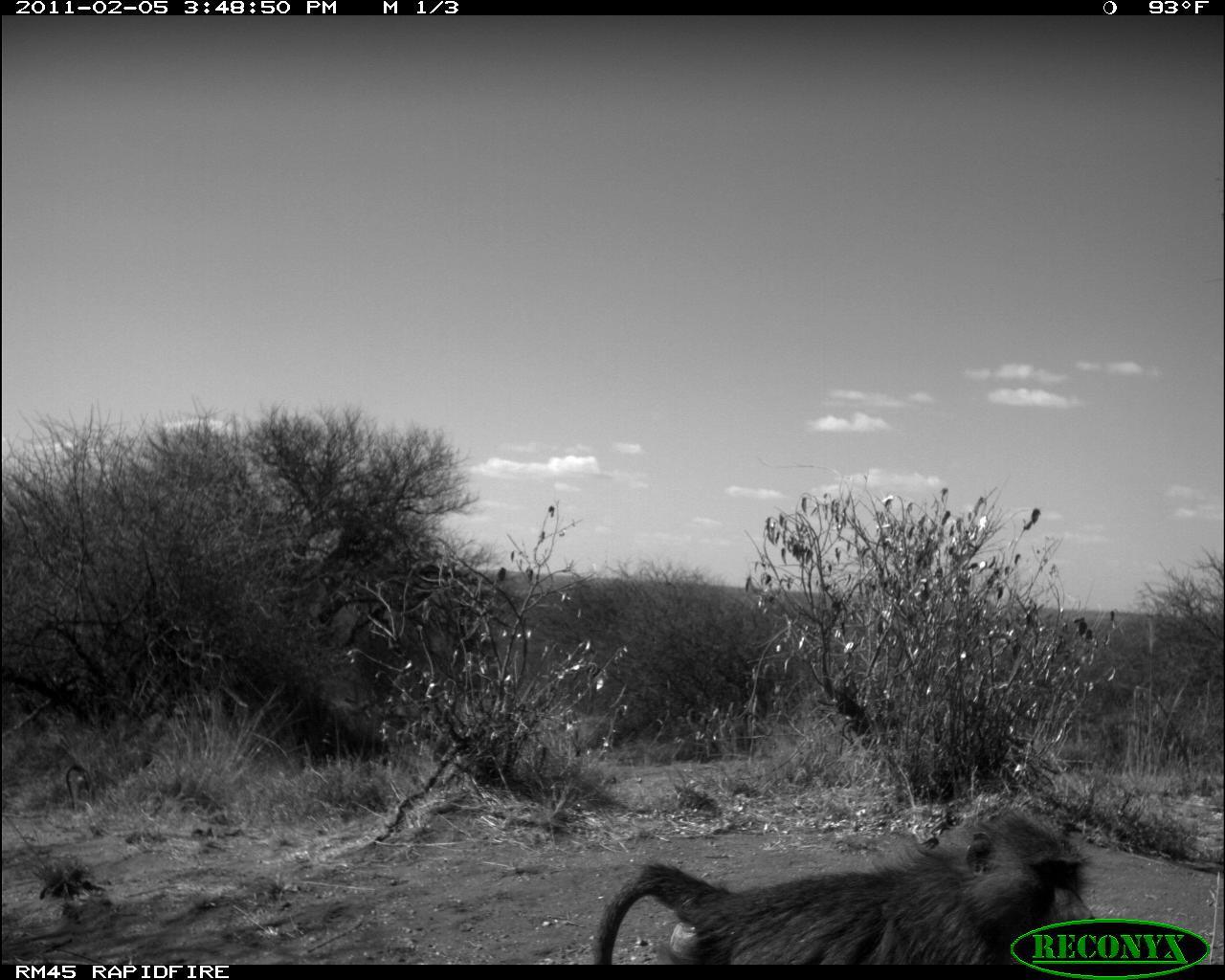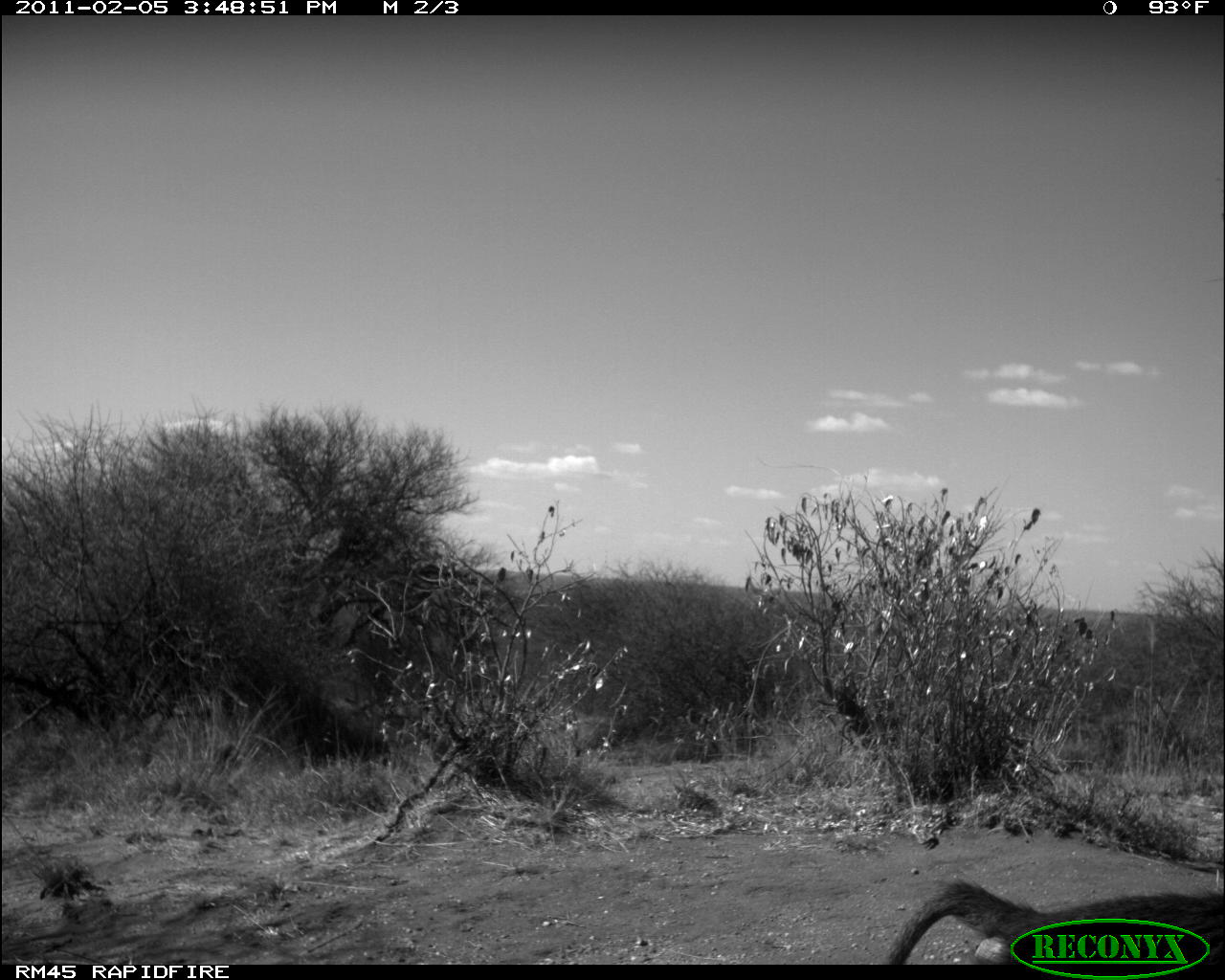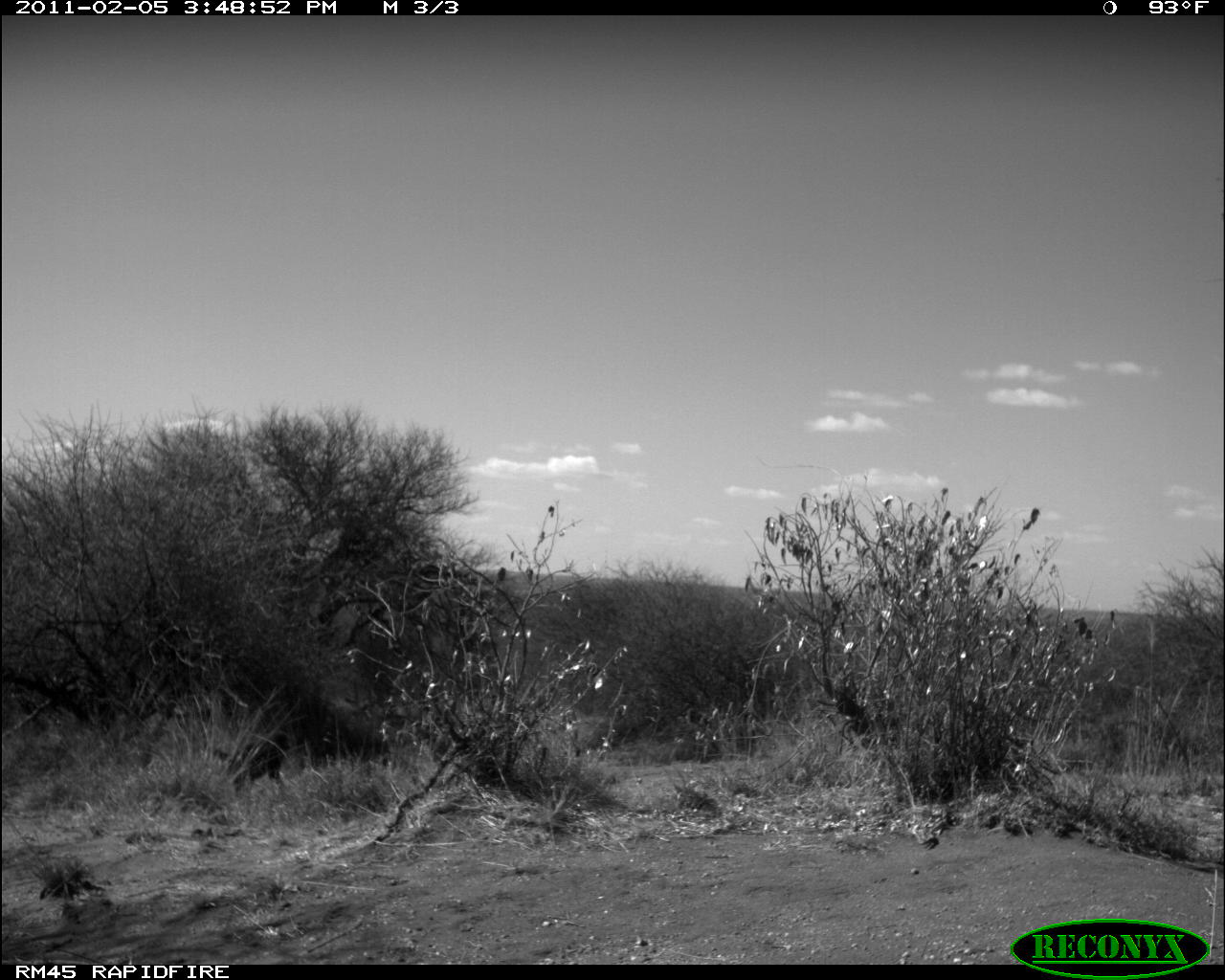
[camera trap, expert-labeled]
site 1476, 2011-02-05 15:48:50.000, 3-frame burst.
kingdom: Animalia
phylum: Chordata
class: Mammalia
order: Primates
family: Cercopithecidae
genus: Papio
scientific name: Papio anubis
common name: olive baboon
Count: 1.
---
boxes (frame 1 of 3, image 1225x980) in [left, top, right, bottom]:
papio anubis: [591, 806, 1097, 961]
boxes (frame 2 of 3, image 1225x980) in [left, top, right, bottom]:
papio anubis: [884, 878, 1225, 964]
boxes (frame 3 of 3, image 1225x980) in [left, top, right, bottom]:
papio anubis: [194, 729, 297, 801]